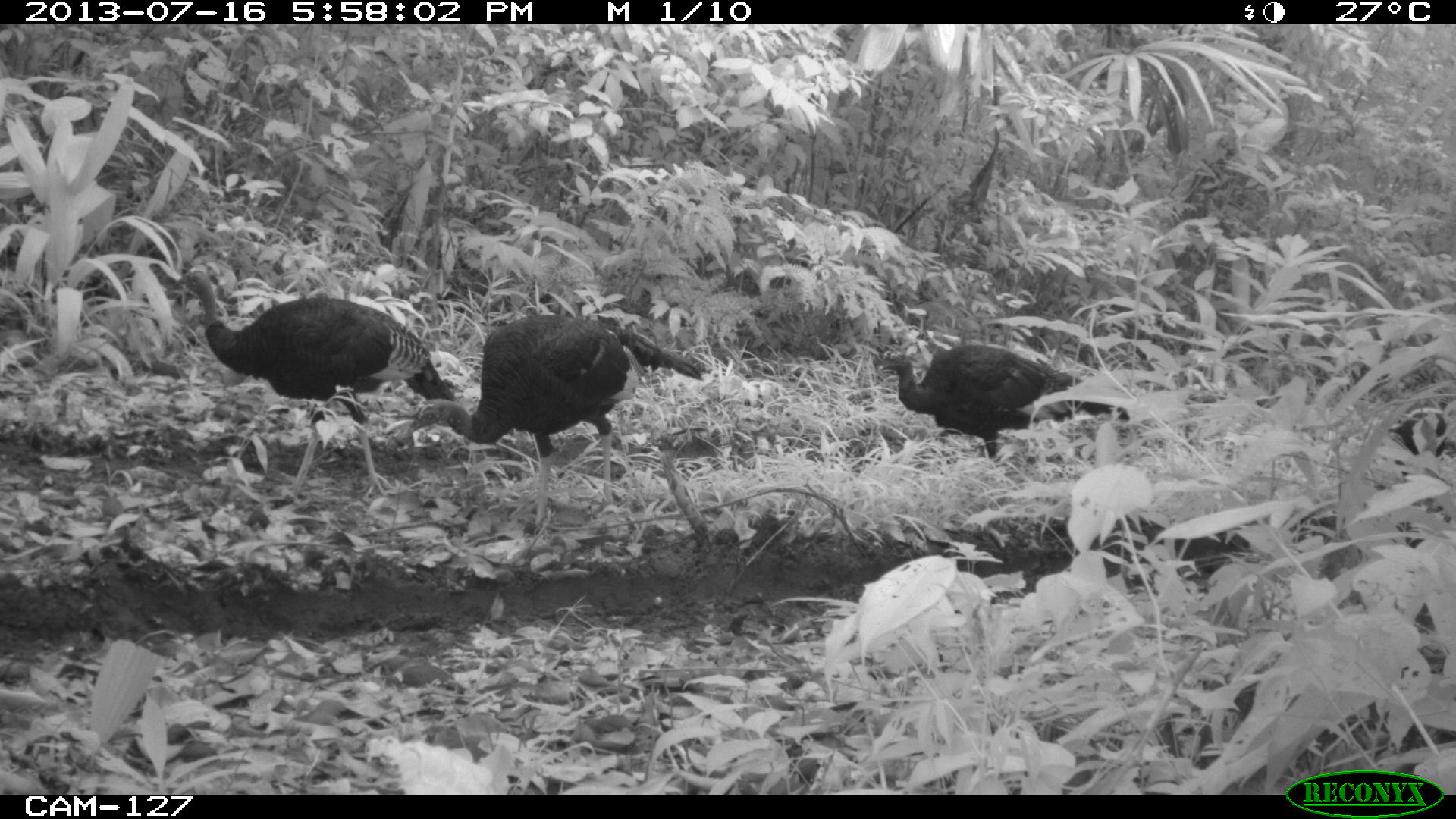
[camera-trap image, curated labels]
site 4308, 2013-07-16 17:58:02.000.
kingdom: Animalia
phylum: Chordata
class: Aves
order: Galliformes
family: Phasianidae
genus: Meleagris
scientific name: Meleagris ocellata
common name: ocellated turkey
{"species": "Meleagris ocellata (ocellated turkey)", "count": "4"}